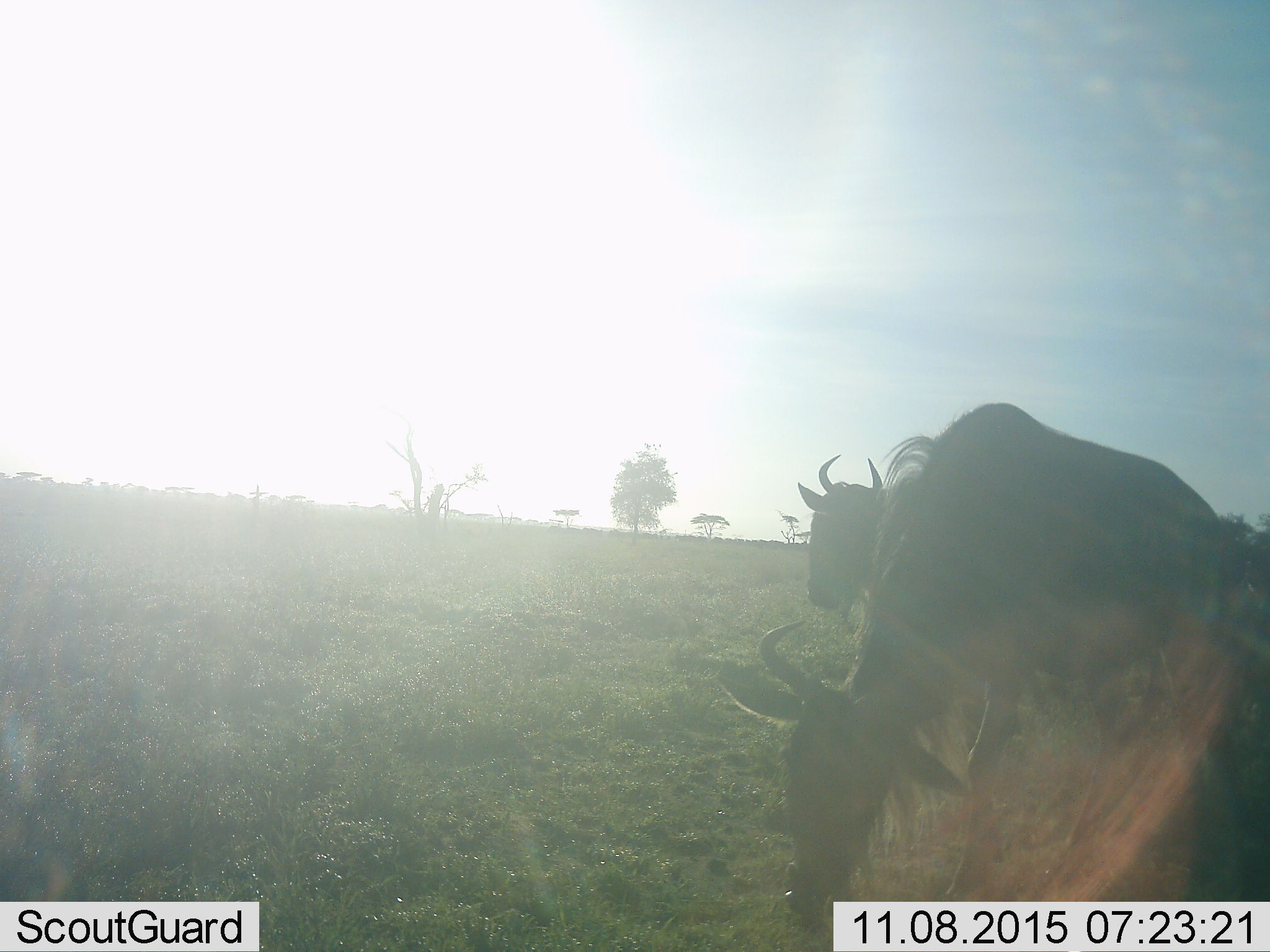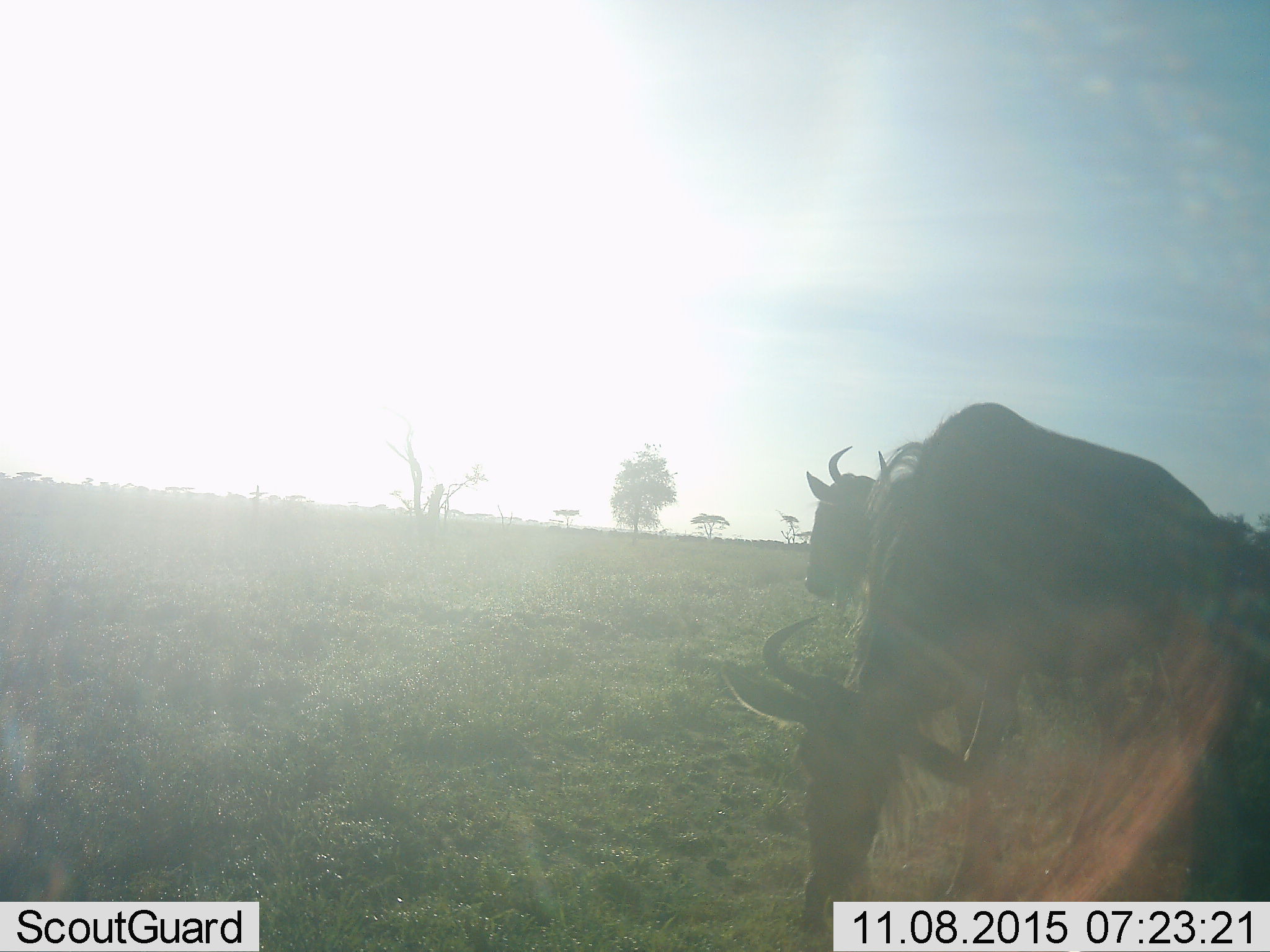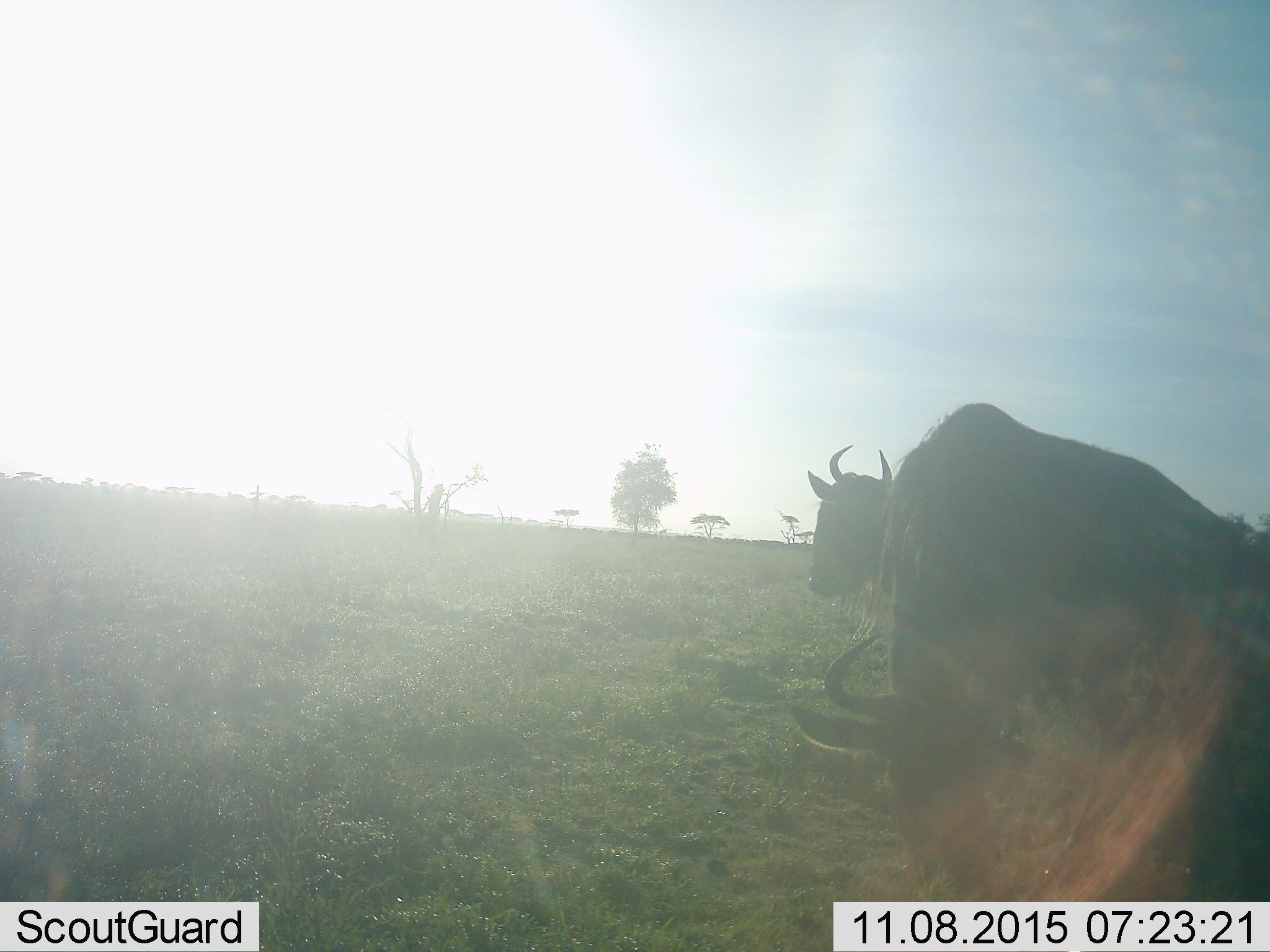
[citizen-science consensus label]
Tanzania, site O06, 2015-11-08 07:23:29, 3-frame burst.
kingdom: Animalia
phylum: Chordata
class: Mammalia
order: Artiodactyla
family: Bovidae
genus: Connochaetes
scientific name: Connochaetes taurinus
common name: blue wildebeest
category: wildebeest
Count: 2.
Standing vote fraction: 62%.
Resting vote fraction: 0%.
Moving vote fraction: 38%.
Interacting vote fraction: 12%.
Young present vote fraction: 0%.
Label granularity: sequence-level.